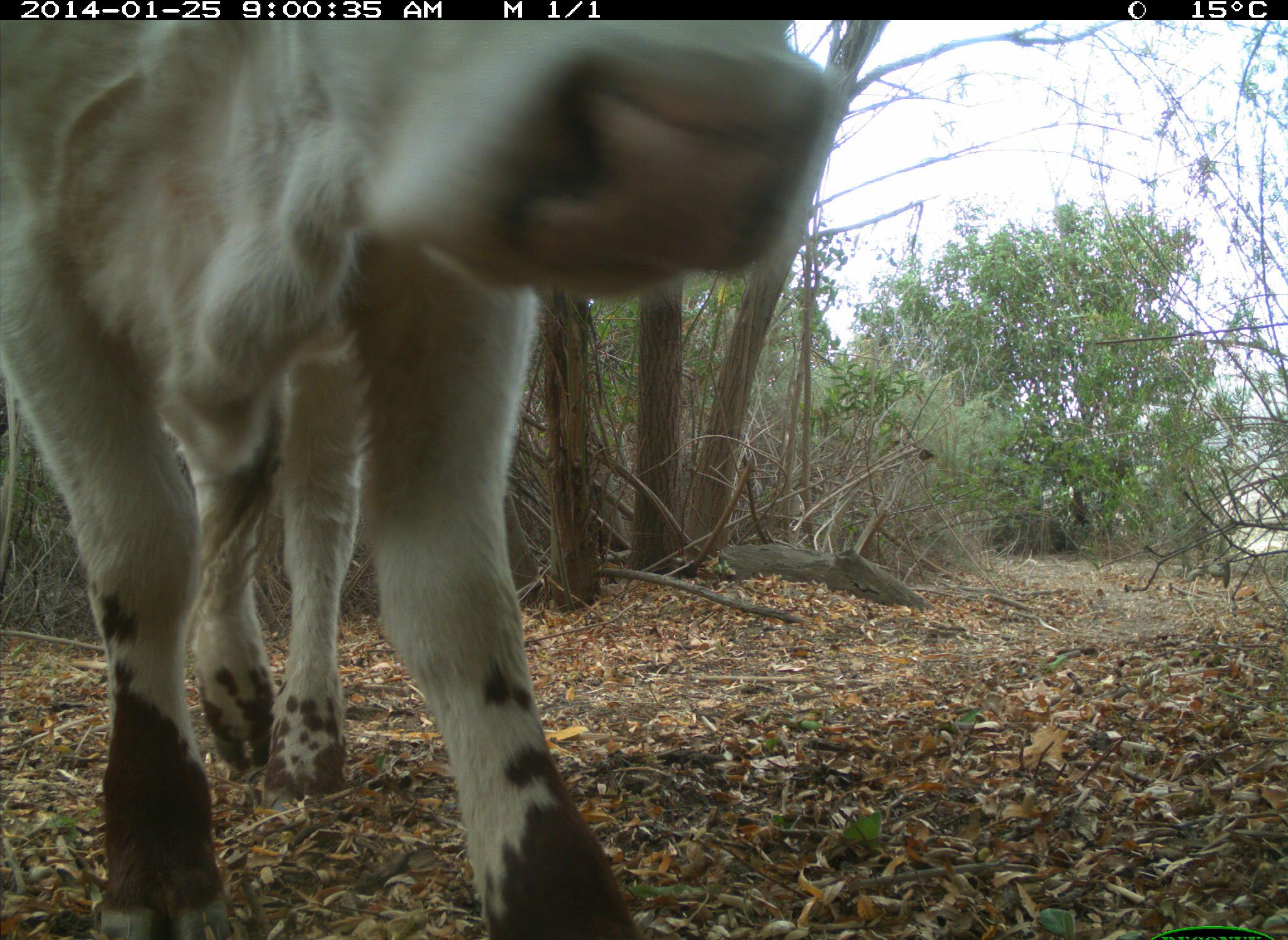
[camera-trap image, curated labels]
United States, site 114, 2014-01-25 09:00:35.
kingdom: Animalia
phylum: Chordata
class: Mammalia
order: Artiodactyla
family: Bovidae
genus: Bos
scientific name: Bos taurus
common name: cow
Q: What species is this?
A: Cow (Bos taurus).